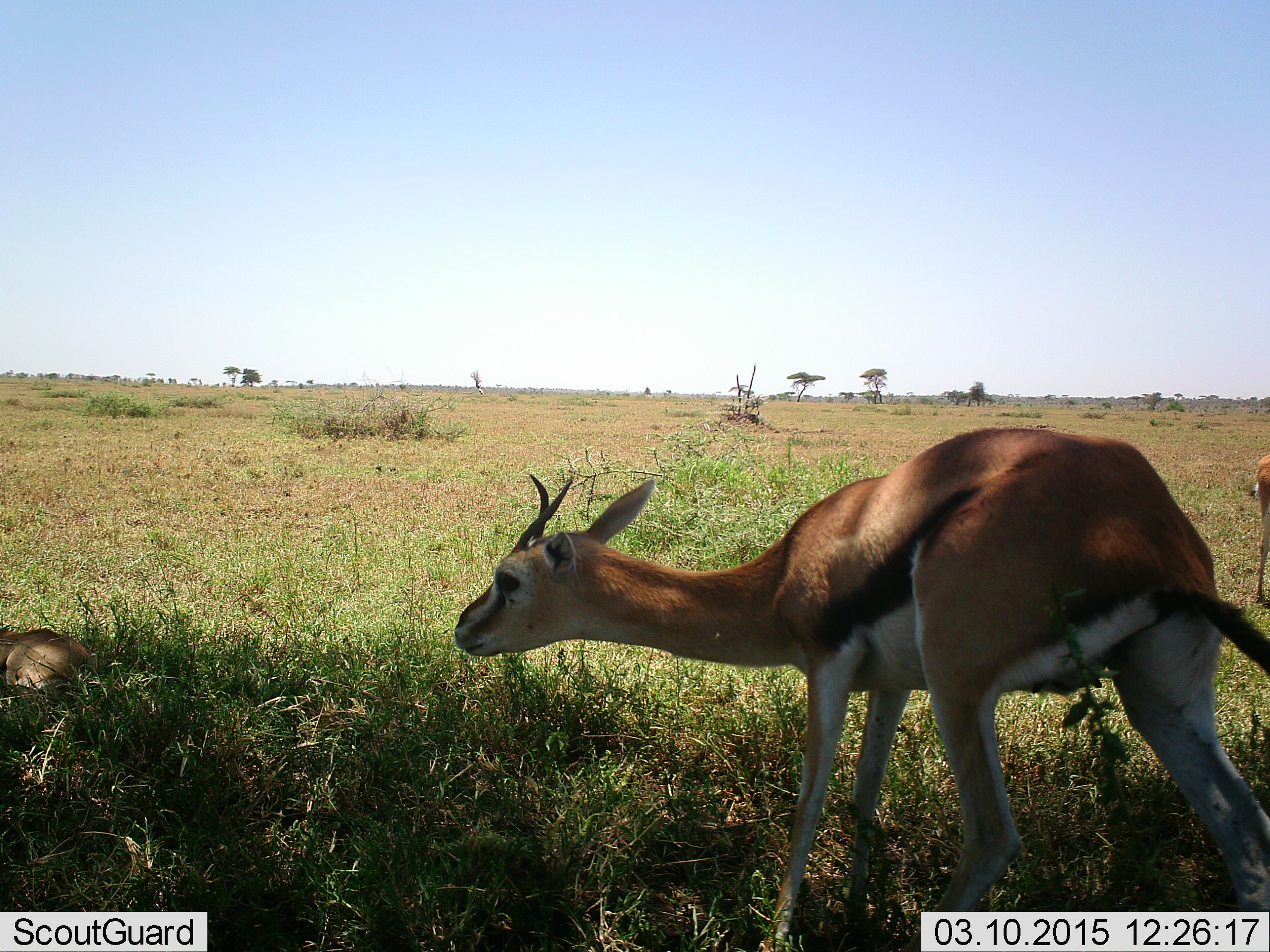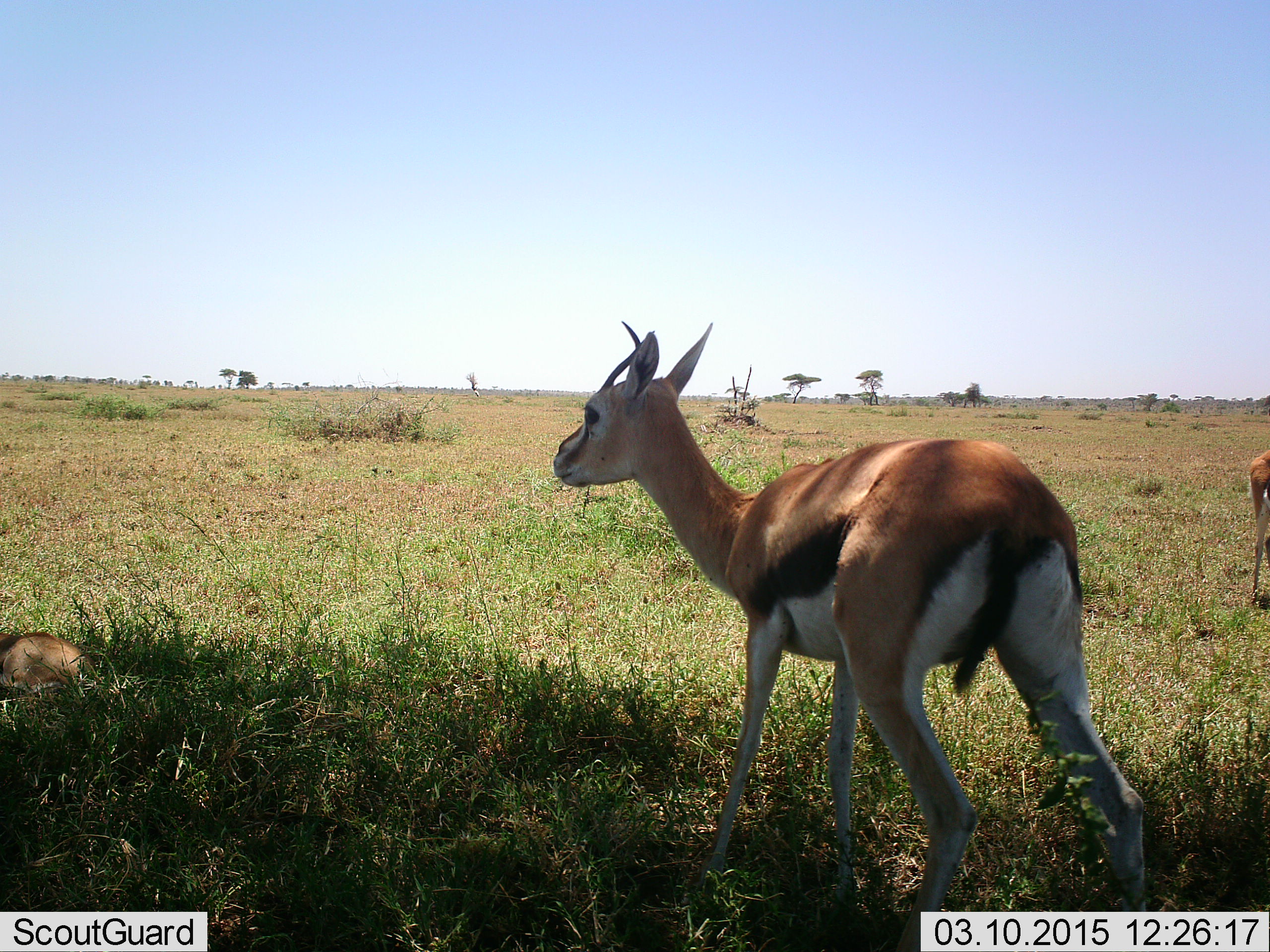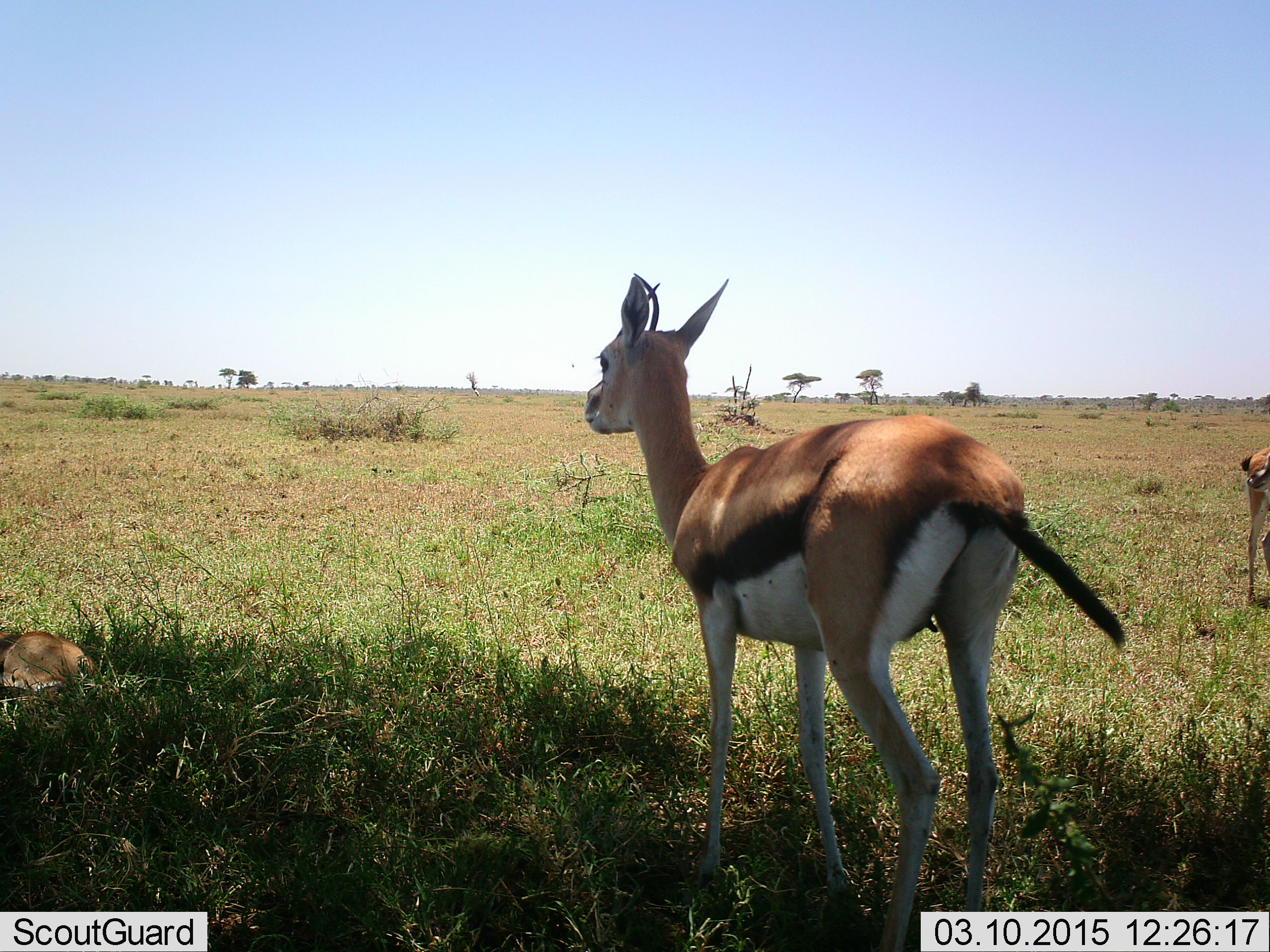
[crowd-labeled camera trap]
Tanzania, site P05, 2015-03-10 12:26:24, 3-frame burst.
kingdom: Animalia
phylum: Chordata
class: Mammalia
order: Artiodactyla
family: Bovidae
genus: Eudorcas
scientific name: Eudorcas thomsonii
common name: thomson's gazelle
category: gazellethomsons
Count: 3.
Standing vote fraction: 80%.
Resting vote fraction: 50%.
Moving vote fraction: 20%.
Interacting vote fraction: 0%.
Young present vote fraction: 0%.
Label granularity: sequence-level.